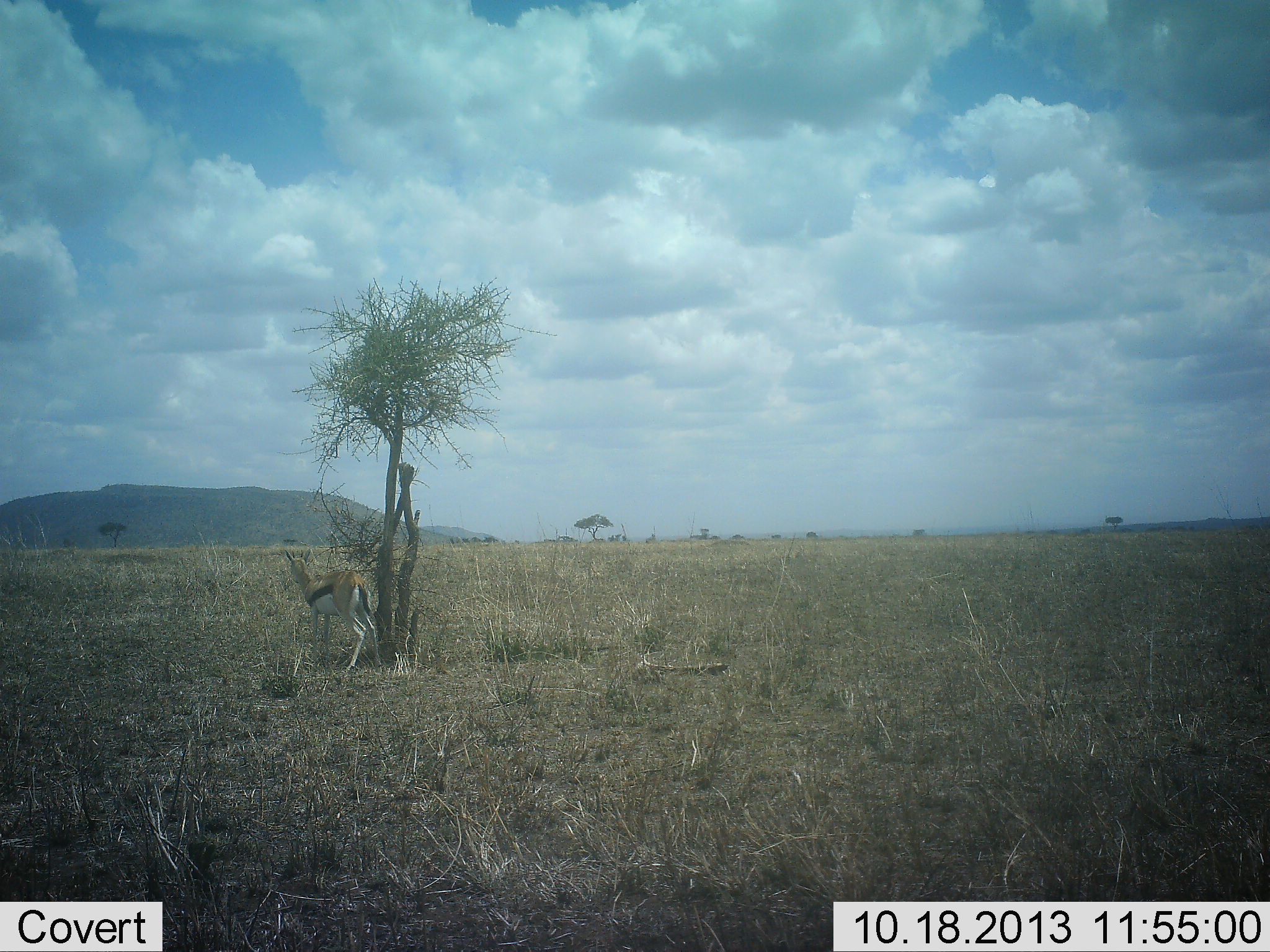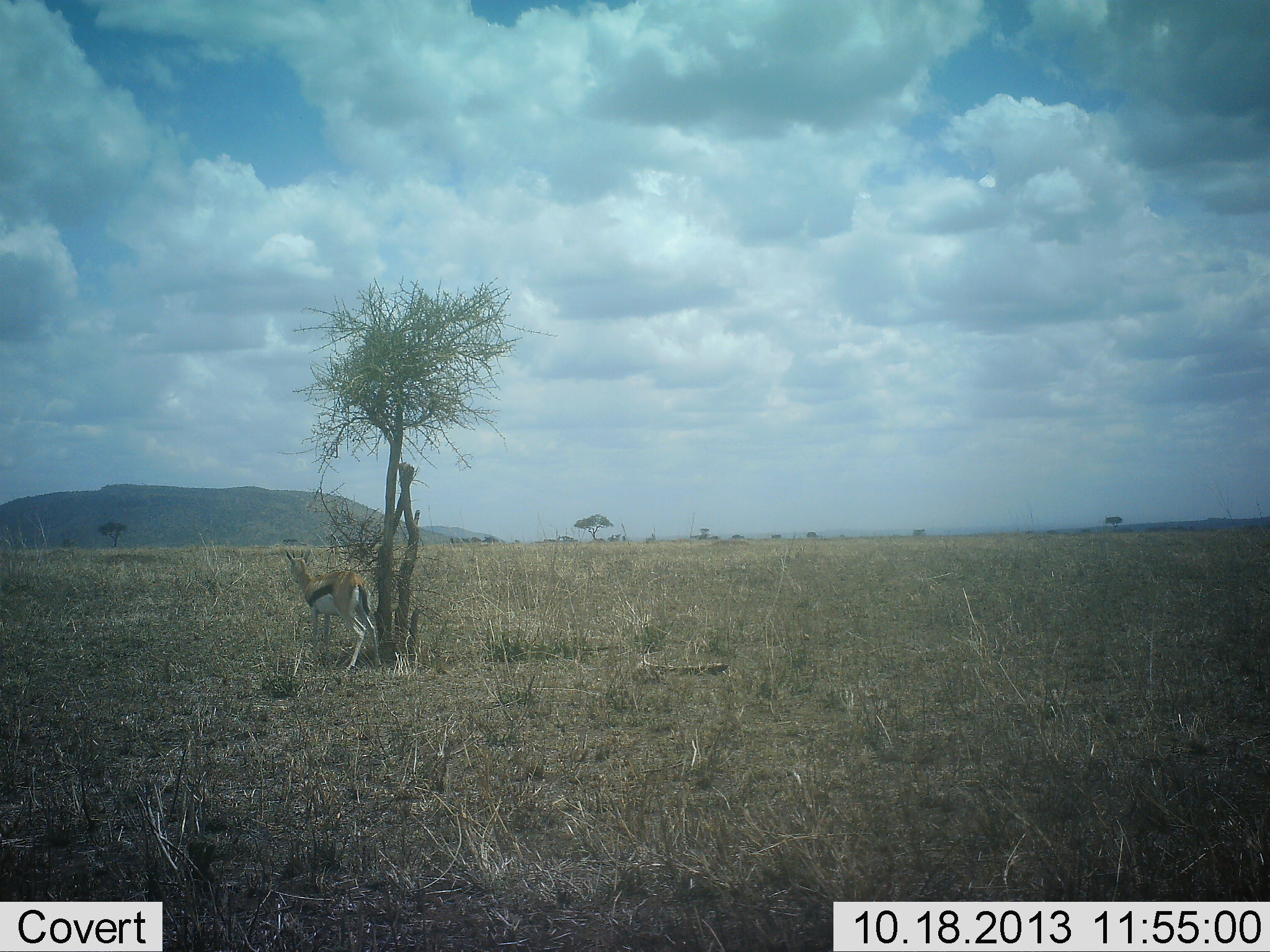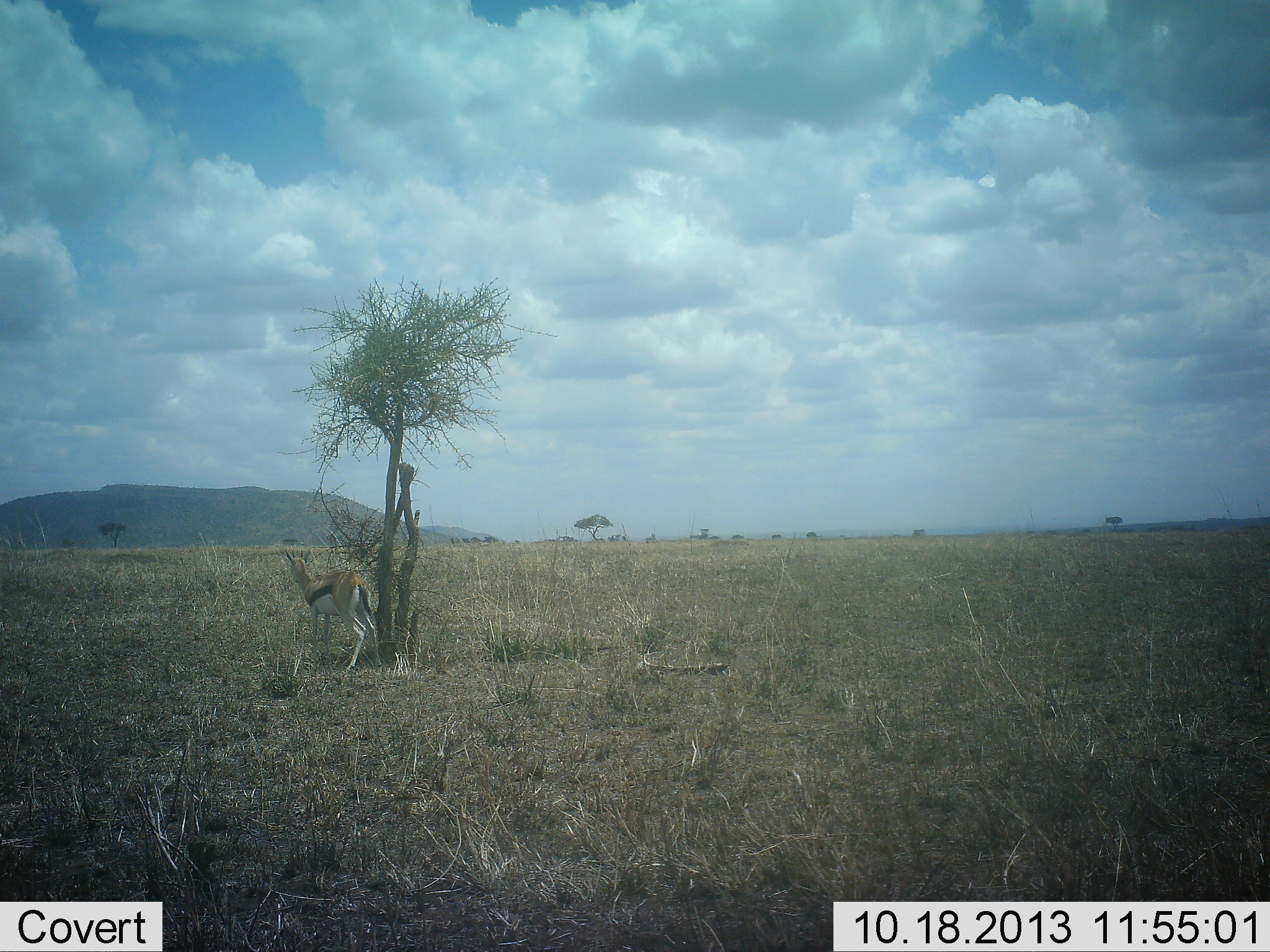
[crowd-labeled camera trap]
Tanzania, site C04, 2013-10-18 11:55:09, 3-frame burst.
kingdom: Animalia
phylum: Chordata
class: Mammalia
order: Artiodactyla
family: Bovidae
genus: Eudorcas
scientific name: Eudorcas thomsonii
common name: thomson's gazelle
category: gazellethomsons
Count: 1.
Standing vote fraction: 100%.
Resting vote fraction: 0%.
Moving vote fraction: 0%.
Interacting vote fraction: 0%.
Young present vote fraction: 0%.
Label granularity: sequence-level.